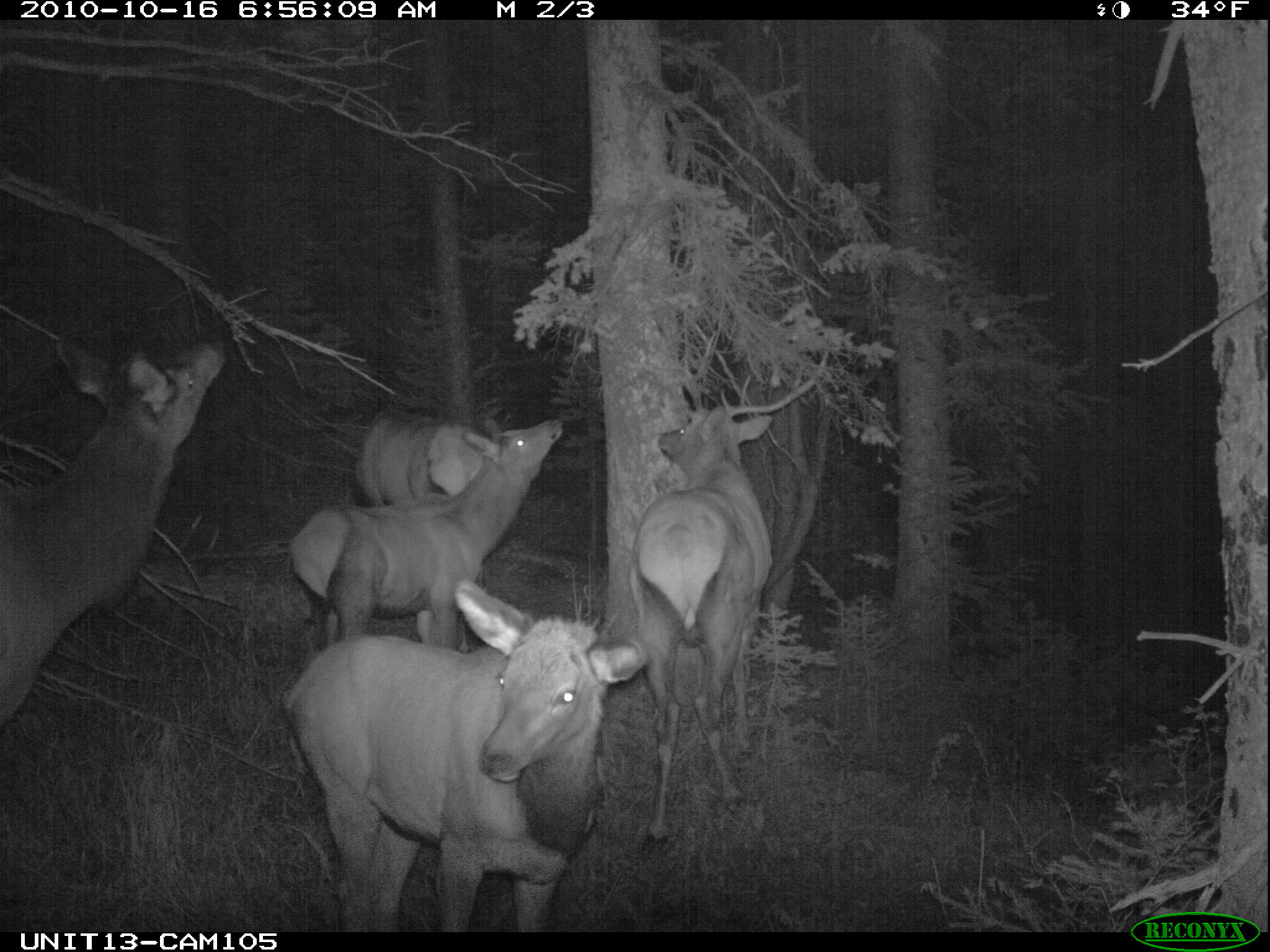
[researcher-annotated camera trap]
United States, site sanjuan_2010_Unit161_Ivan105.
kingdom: Animalia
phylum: Chordata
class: Mammalia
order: Artiodactyla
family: Cervidae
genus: Cervus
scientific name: Cervus elaphus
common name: red deer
Cervus elaphus (red deer).